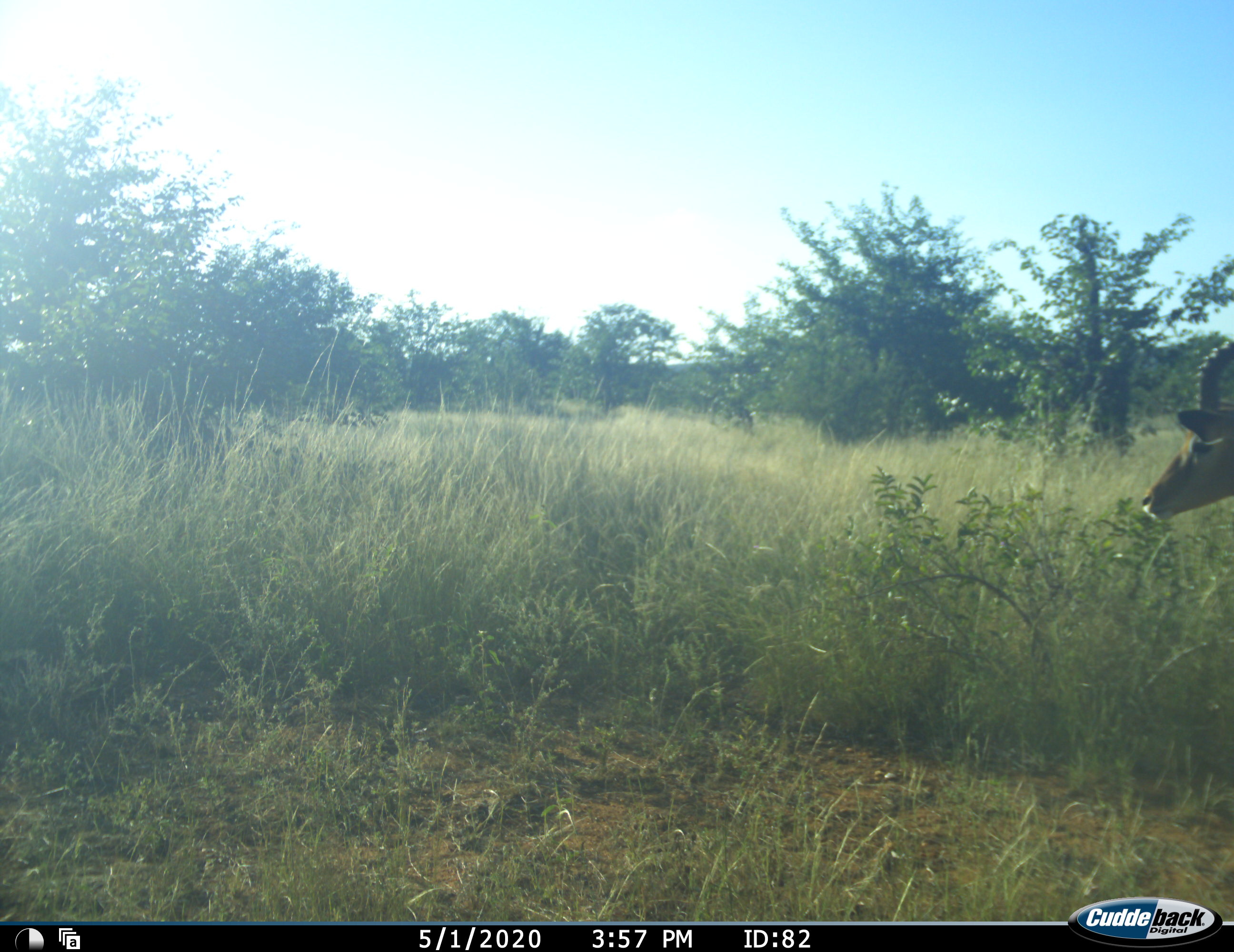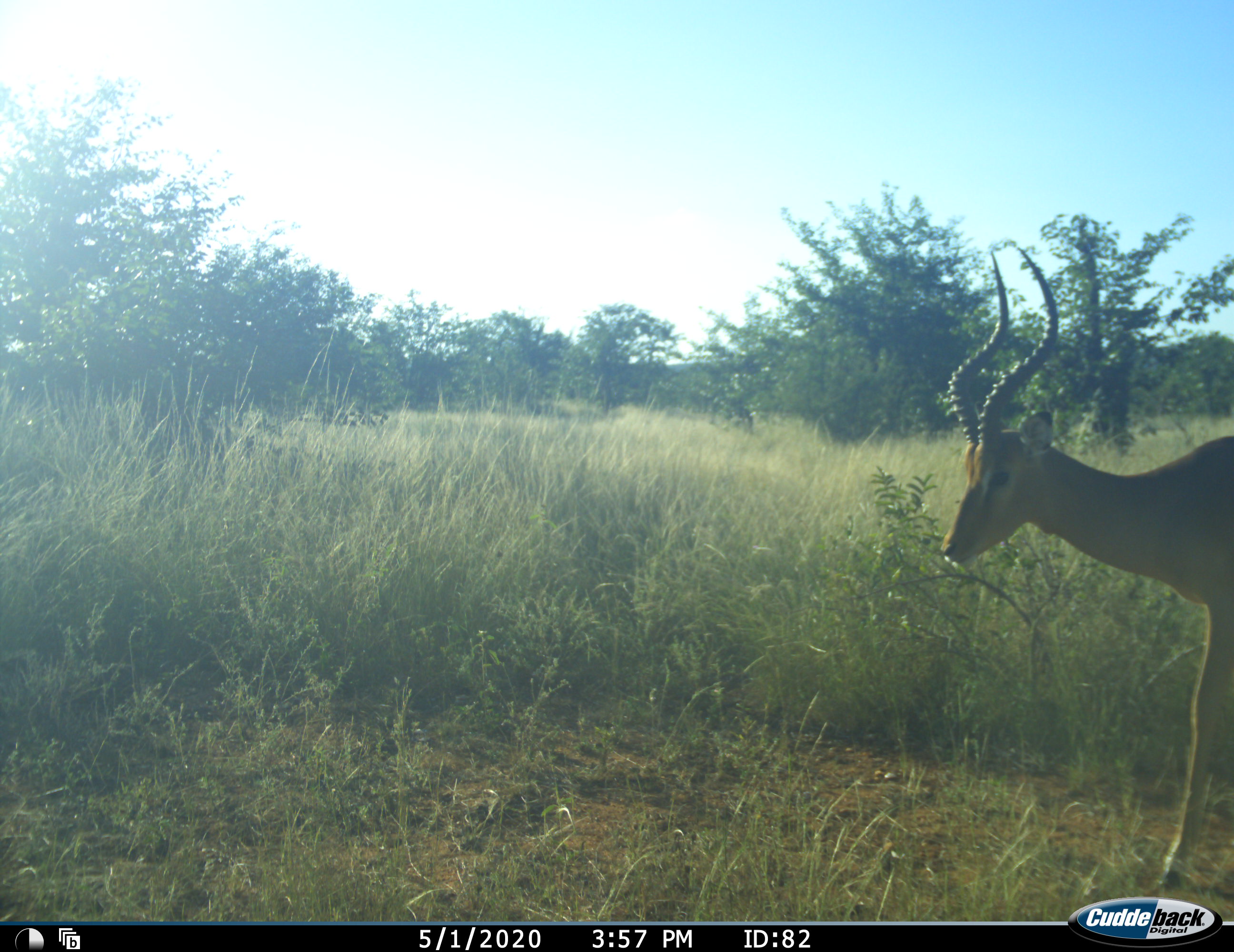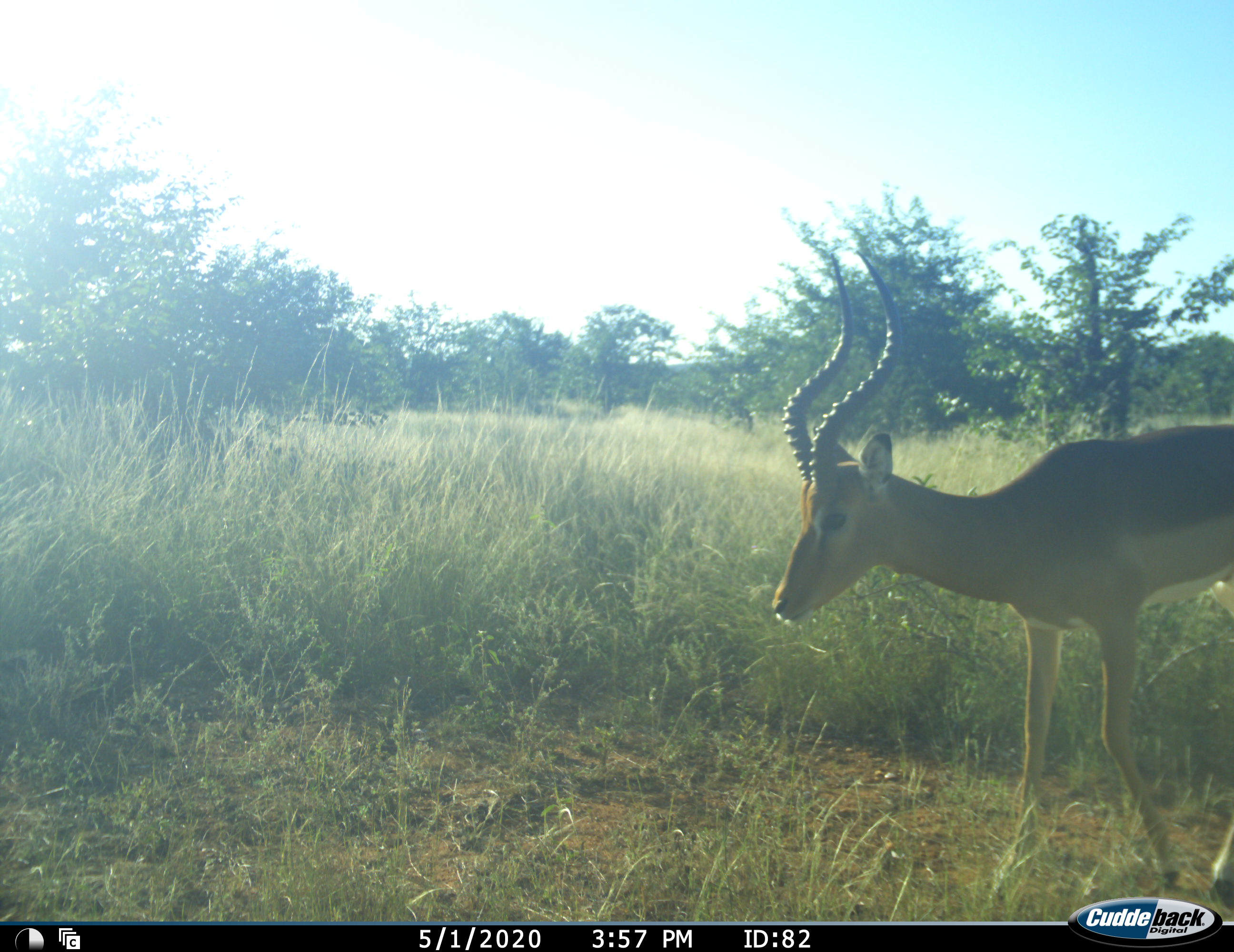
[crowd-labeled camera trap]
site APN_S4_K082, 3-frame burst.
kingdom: Animalia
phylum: Chordata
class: Mammalia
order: Artiodactyla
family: Bovidae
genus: Aepyceros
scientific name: Aepyceros melampus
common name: impala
Impala (Aepyceros melampus), count 1. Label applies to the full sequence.